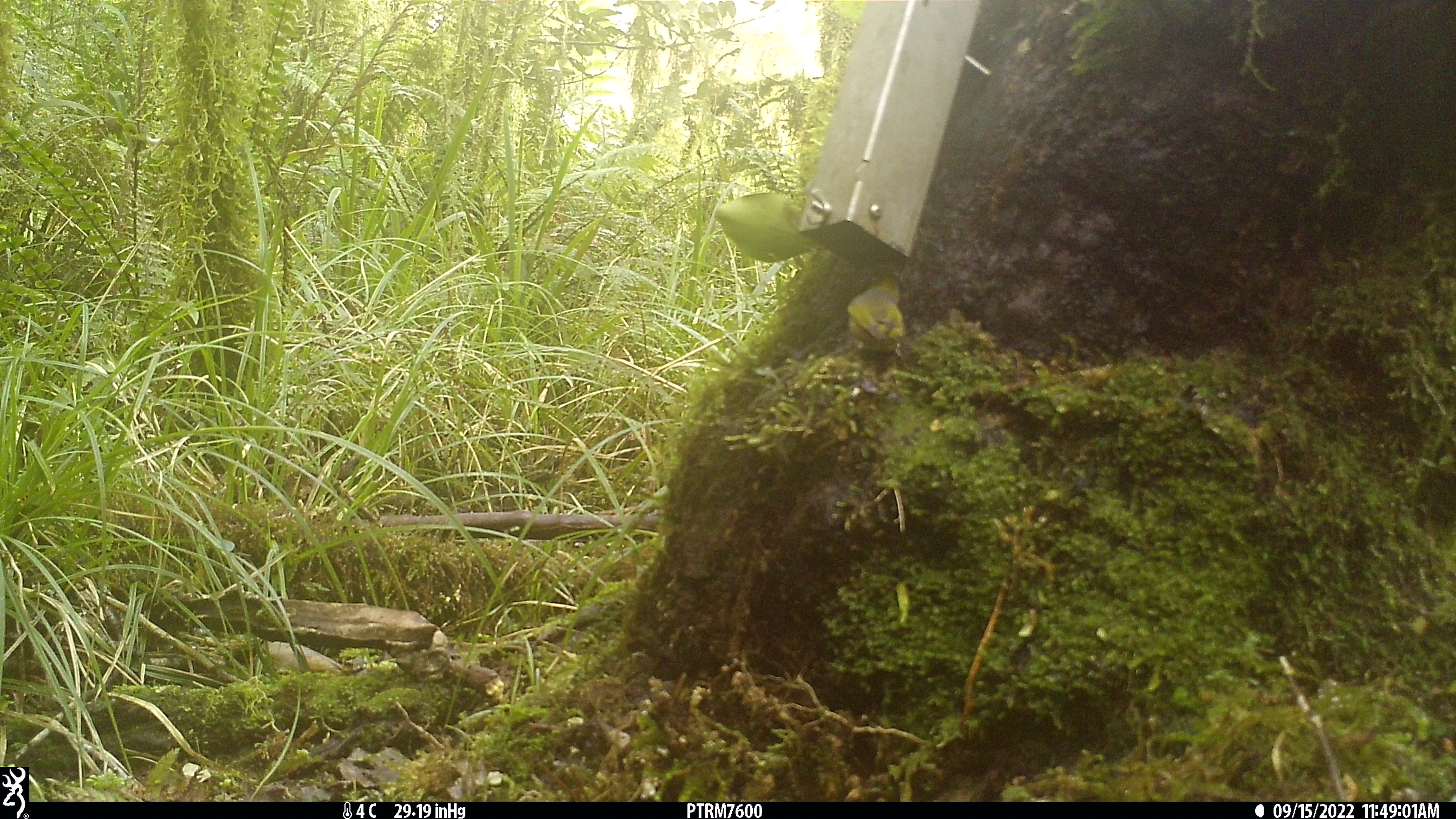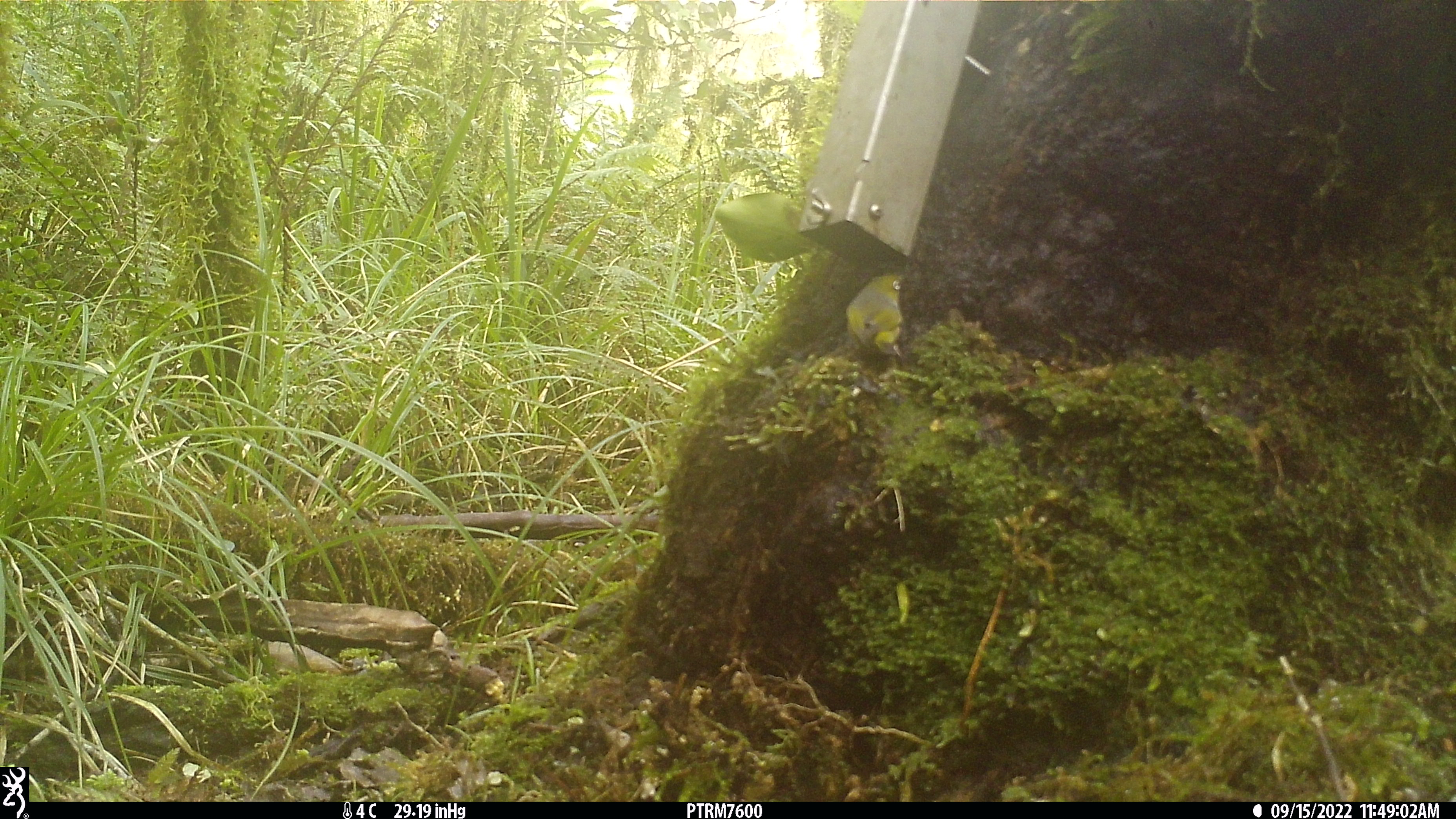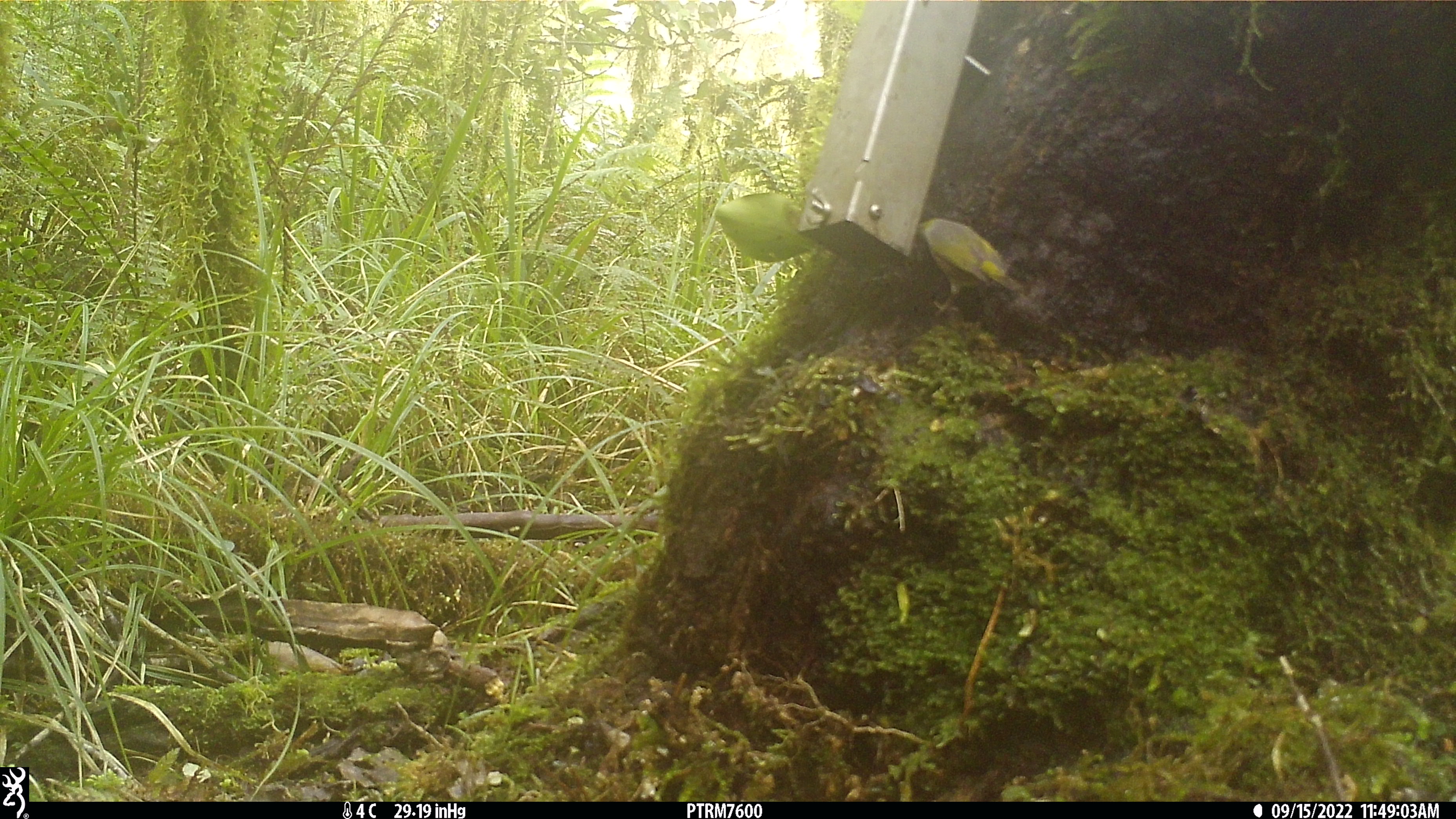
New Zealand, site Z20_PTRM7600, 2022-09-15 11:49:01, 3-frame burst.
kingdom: Animalia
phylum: Chordata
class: Aves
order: Passeriformes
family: Zosteropidae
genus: Zosterops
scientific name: Zosterops lateralis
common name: silvereye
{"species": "silvereye (Zosterops lateralis)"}